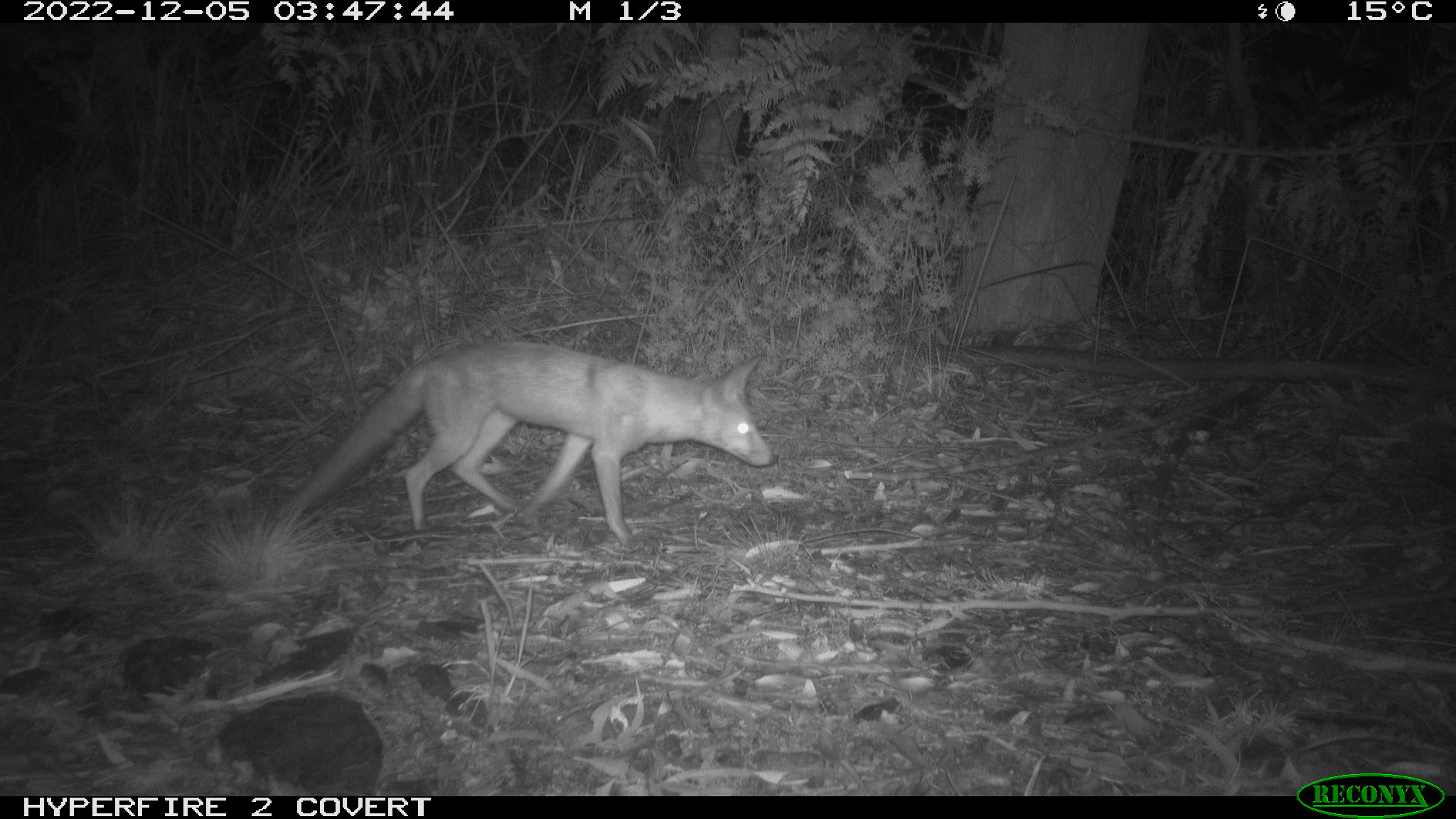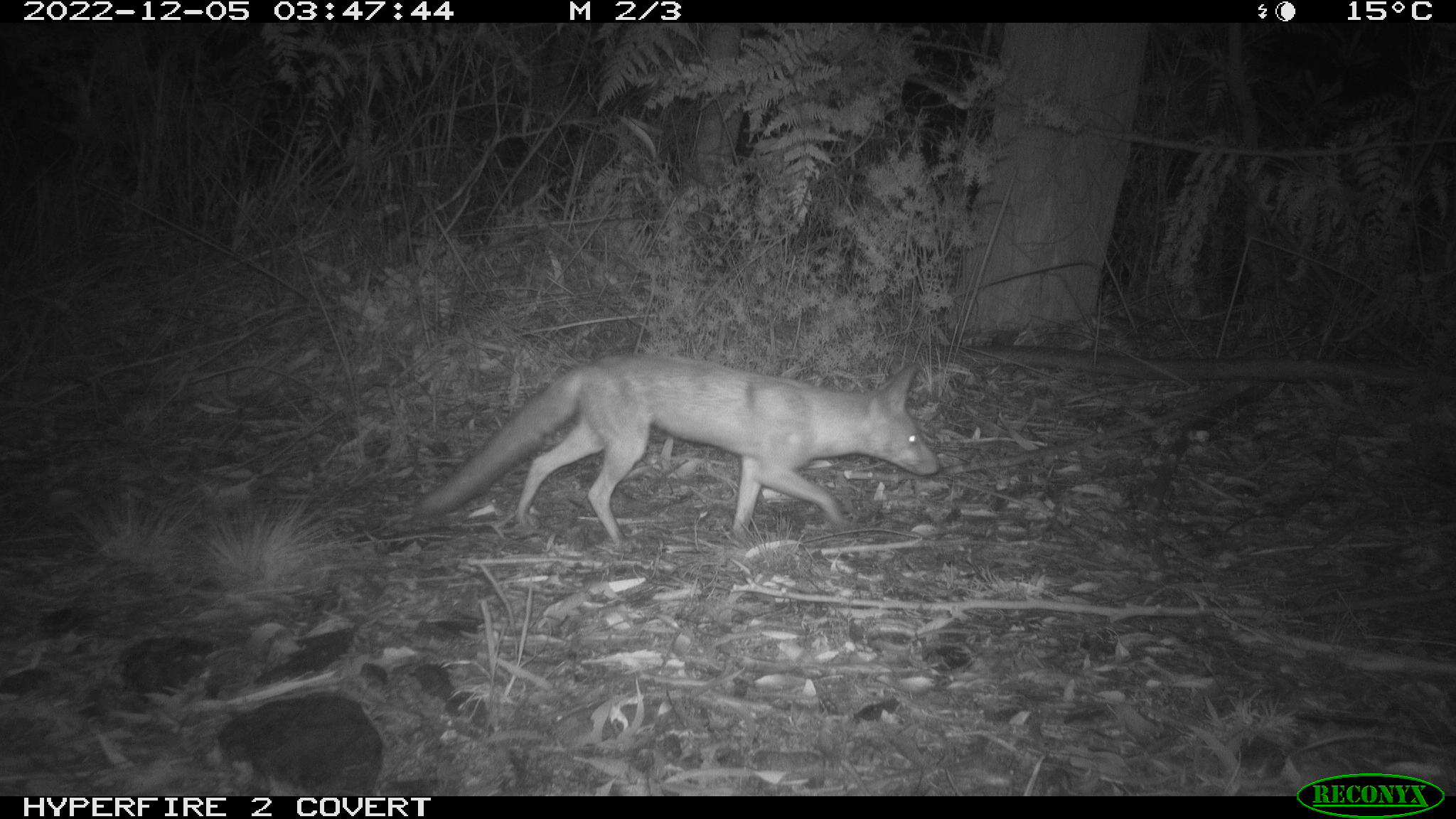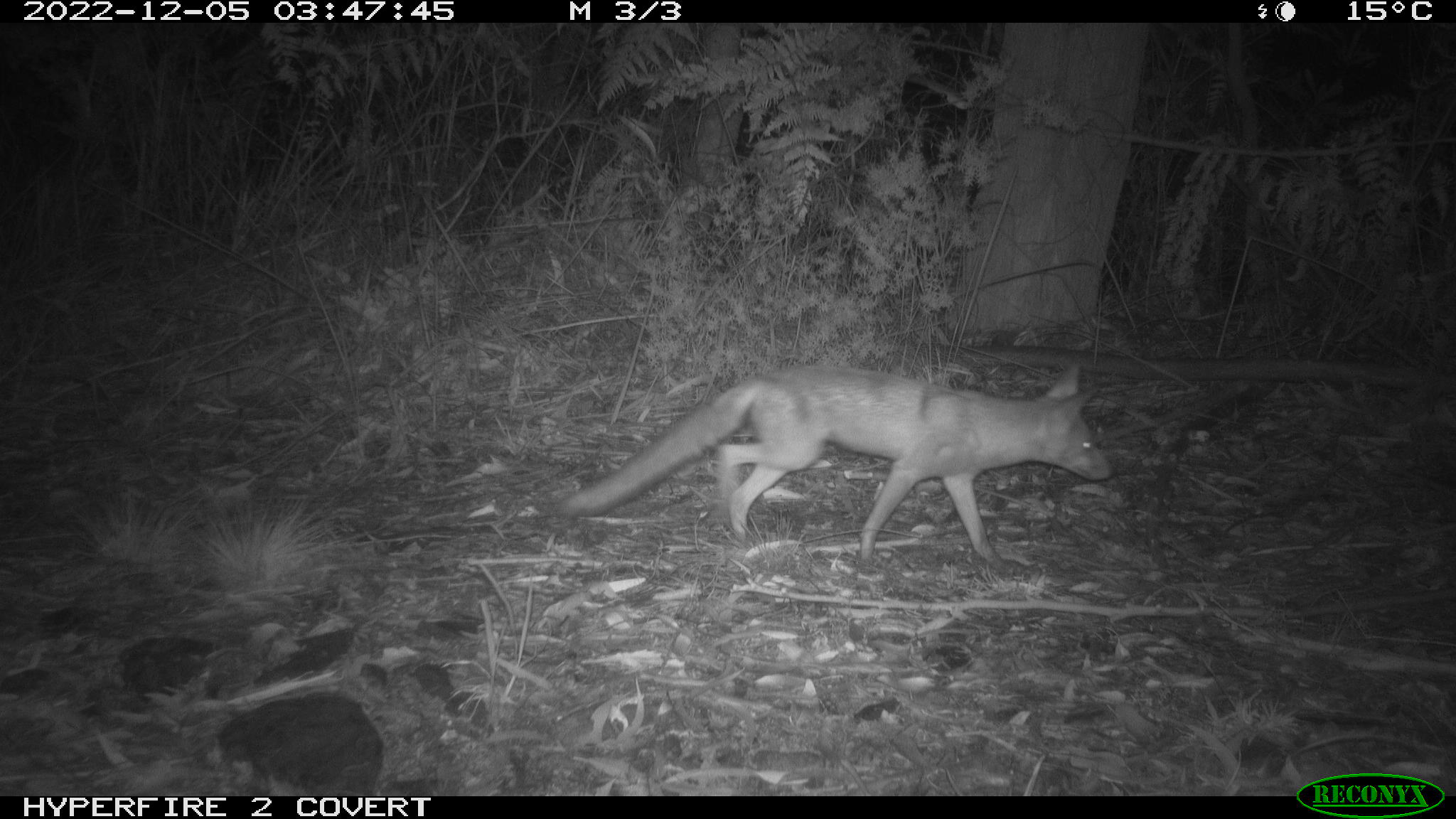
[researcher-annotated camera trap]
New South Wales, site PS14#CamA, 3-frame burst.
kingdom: Animalia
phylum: Chordata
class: Mammalia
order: Carnivora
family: Canidae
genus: Vulpes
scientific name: Vulpes vulpes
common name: red fox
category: fox